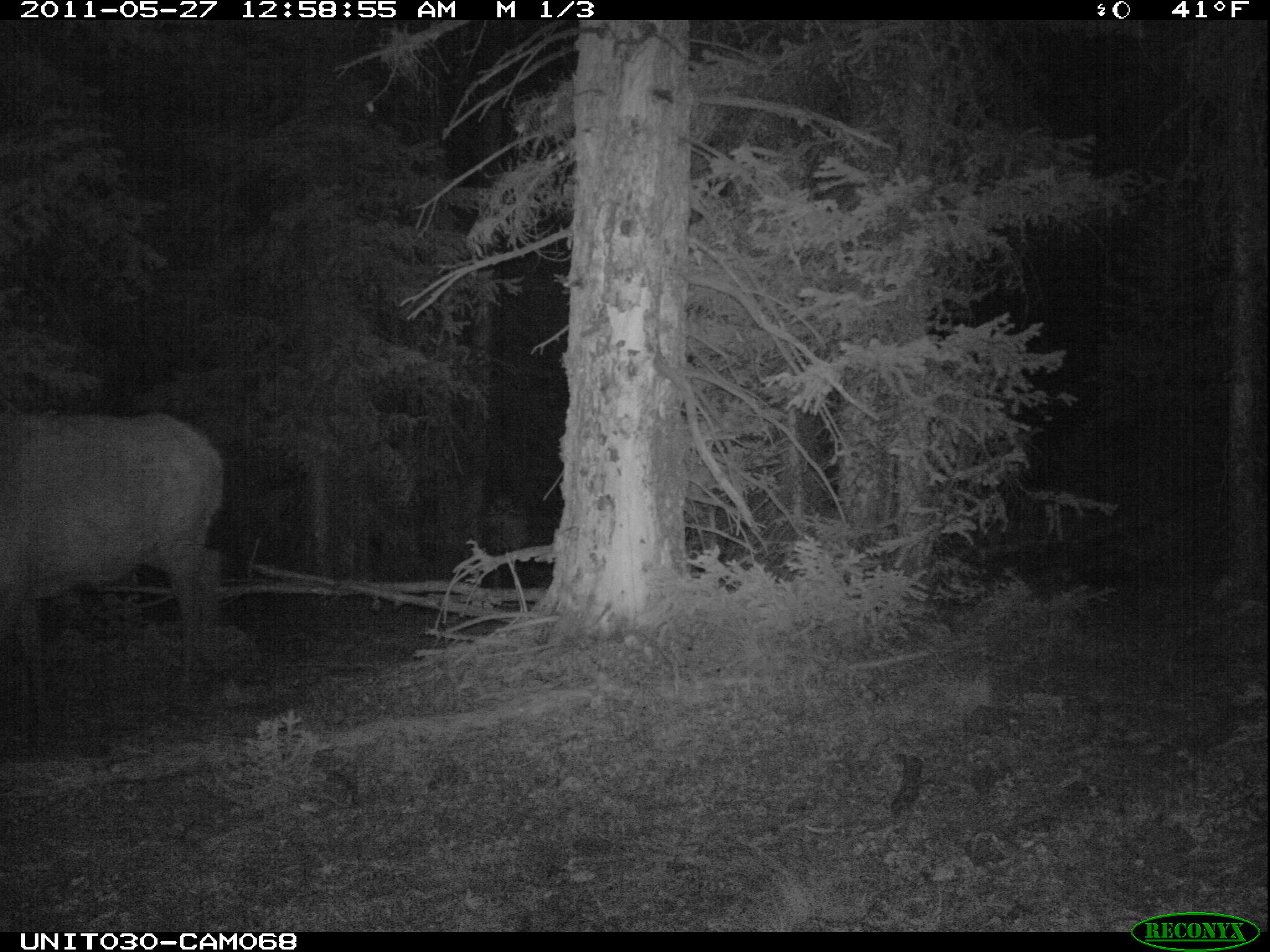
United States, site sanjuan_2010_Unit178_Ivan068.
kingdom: Animalia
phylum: Chordata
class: Mammalia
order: Artiodactyla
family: Cervidae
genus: Cervus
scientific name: Cervus elaphus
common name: red deer